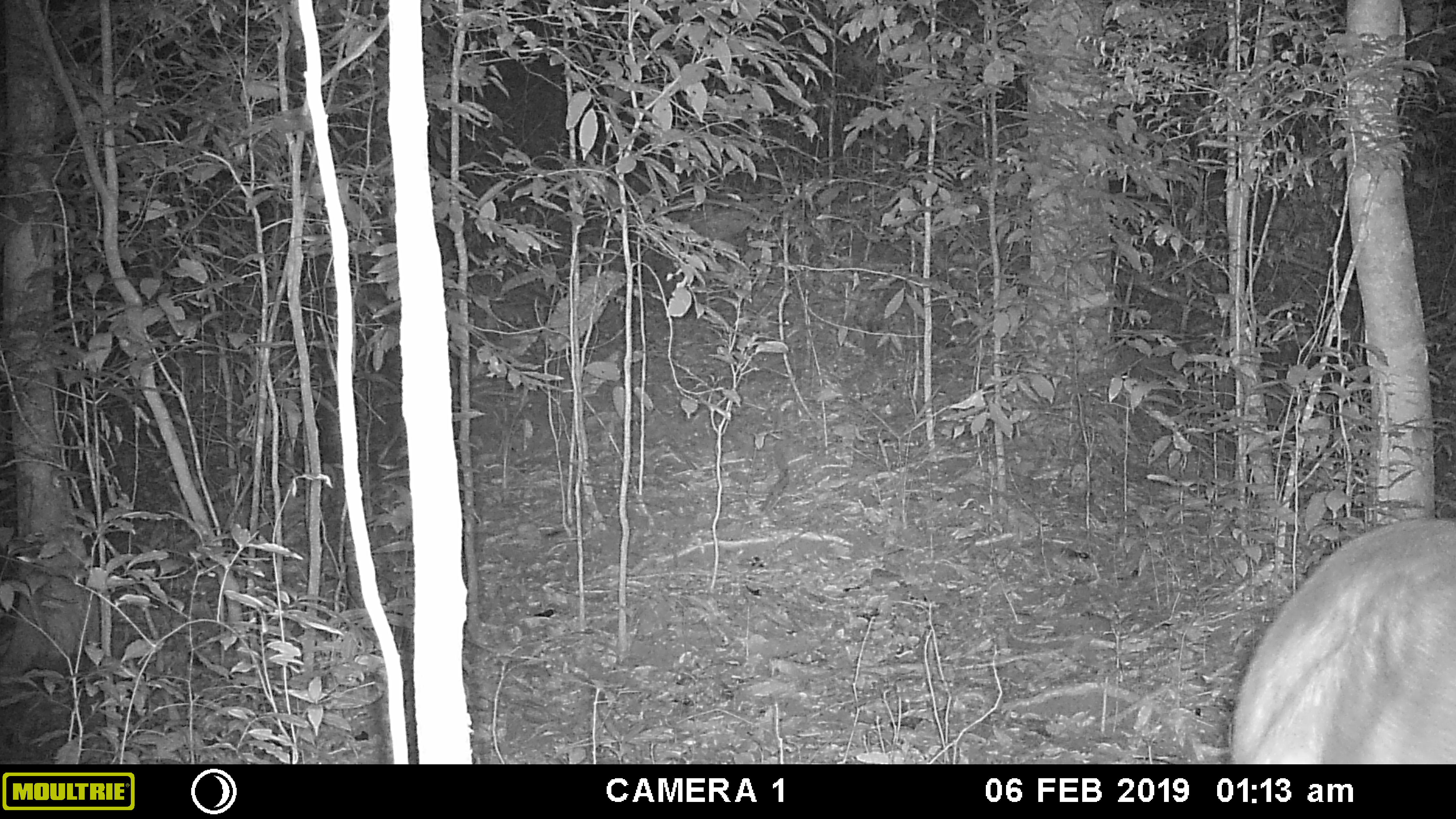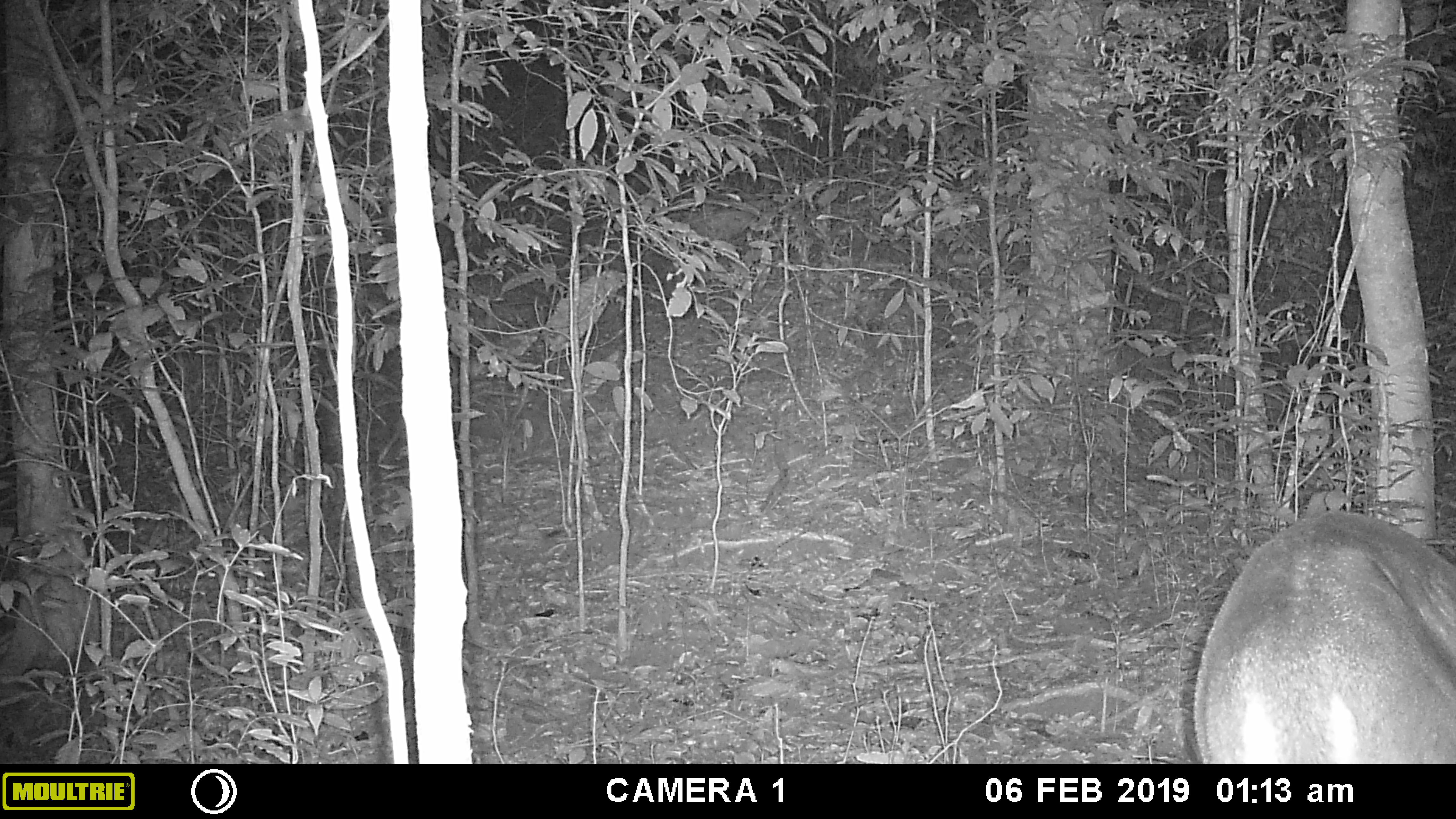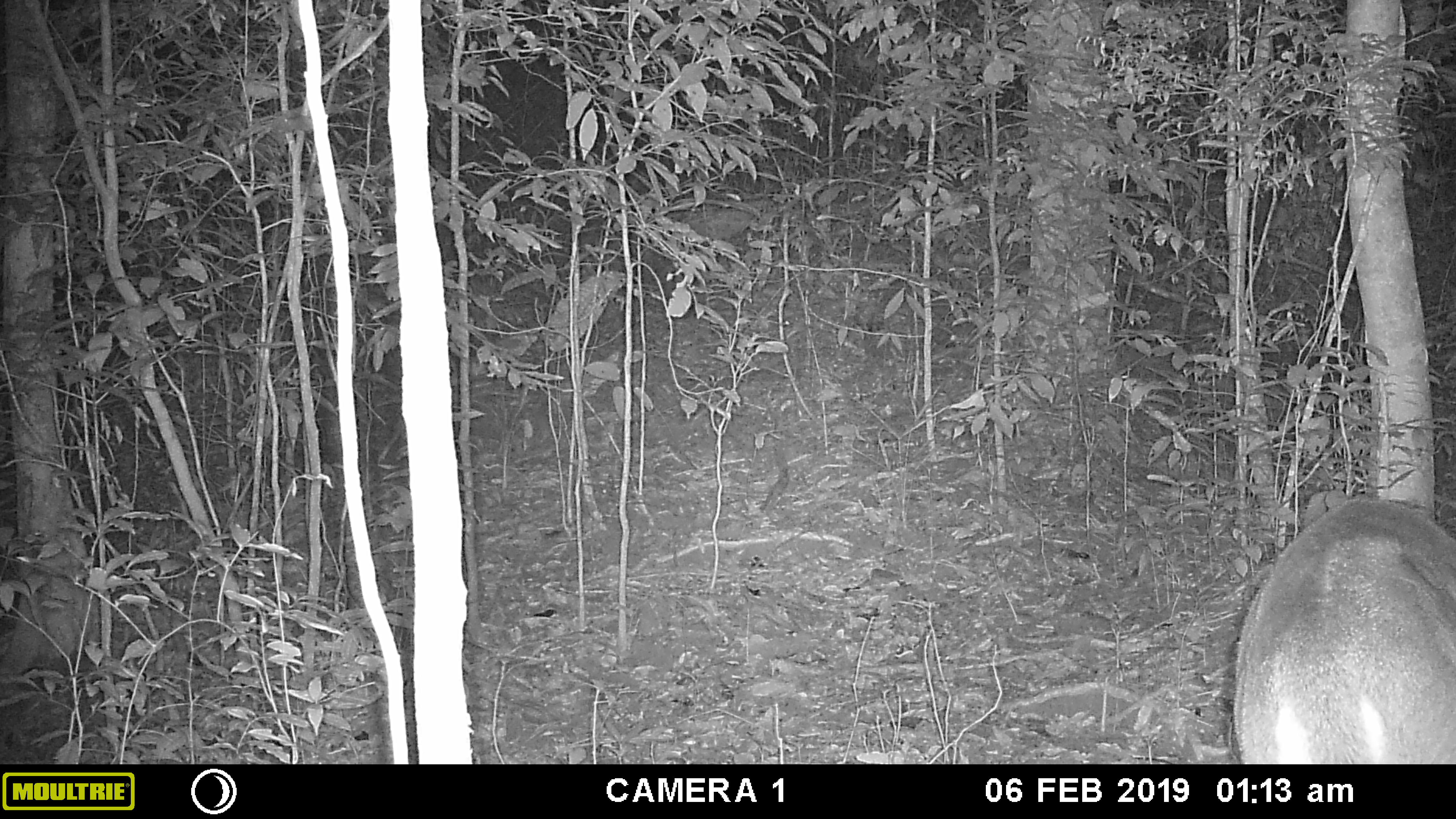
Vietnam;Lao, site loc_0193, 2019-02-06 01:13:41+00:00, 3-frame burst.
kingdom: Animalia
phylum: Chordata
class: Mammalia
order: Artiodactyla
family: Cervidae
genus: Muntiacus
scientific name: Muntiacus vuquangensis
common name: large-antlered muntjac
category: large antlered muntjac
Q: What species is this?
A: Large antlered muntjac (large-antlered muntjac) (Muntiacus vuquangensis).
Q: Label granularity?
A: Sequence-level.